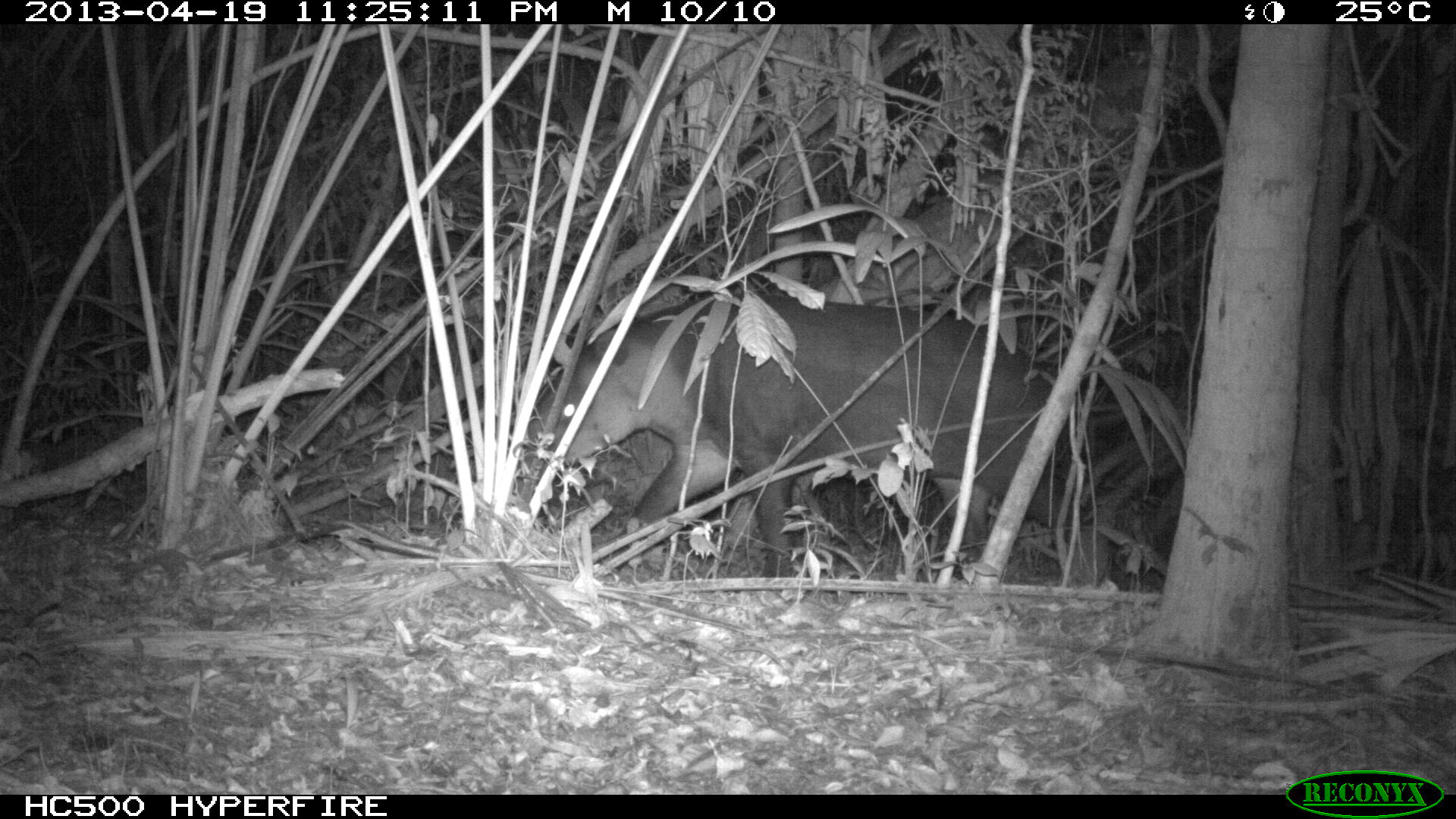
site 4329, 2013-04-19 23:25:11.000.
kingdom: Animalia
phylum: Chordata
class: Mammalia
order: Perissodactyla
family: Tapiridae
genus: Tapirus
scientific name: Tapirus bairdii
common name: baird's tapir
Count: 1.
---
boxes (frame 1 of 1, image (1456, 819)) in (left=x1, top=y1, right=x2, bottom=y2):
tapirus bairdii: (left=522, top=293, right=1093, bottom=577)